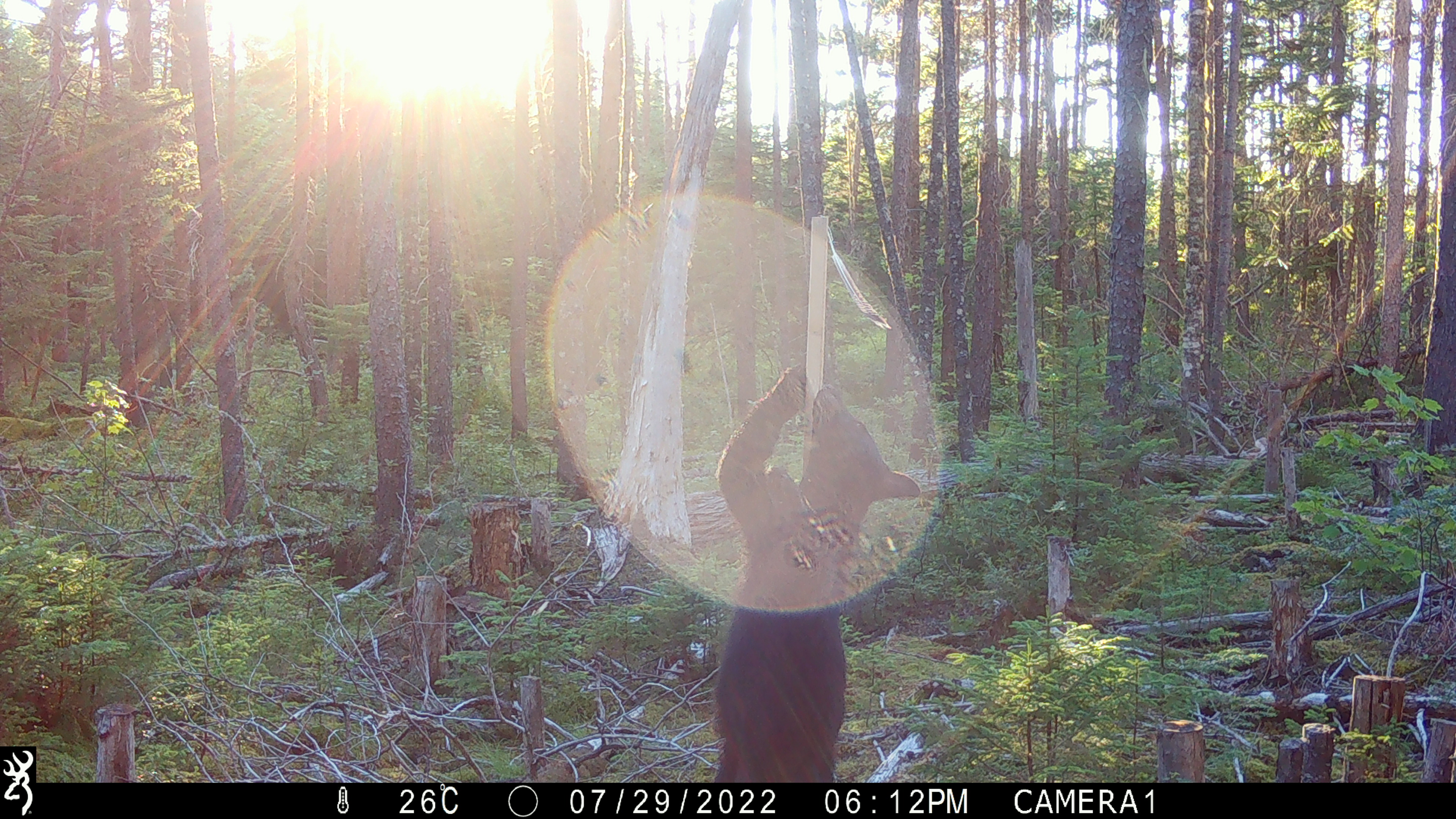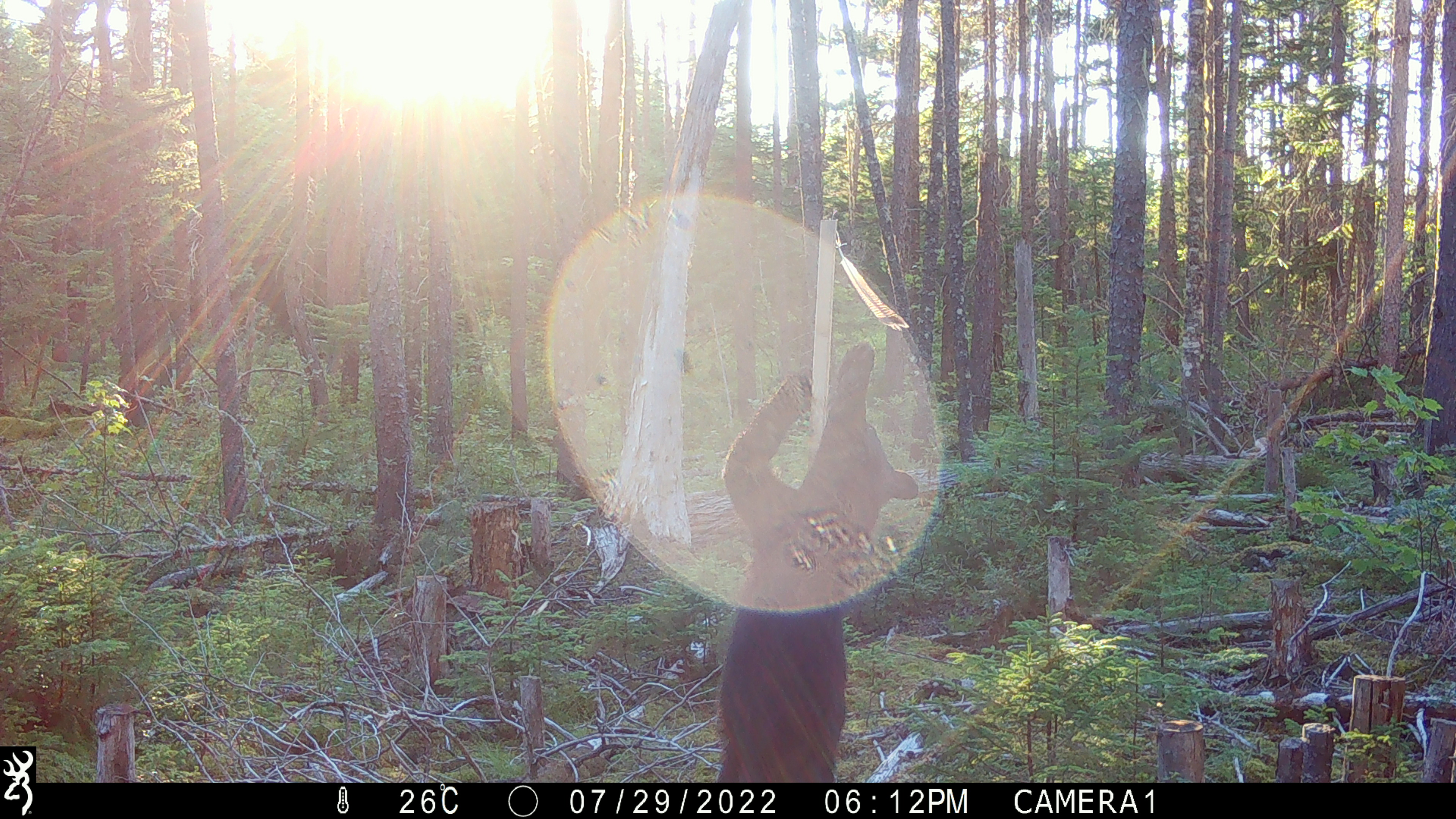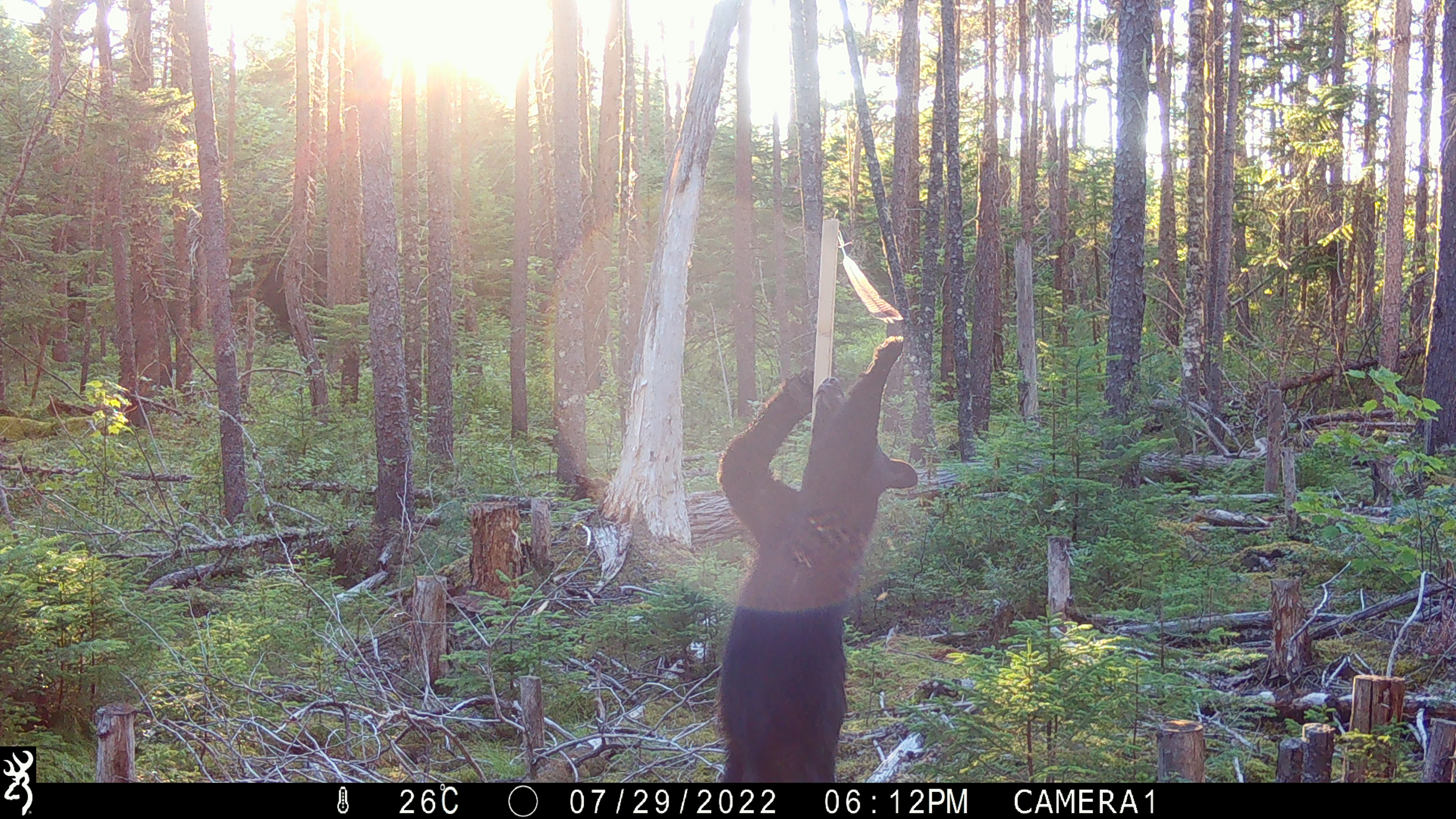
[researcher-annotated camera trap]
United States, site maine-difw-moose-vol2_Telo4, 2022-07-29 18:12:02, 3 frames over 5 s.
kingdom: Animalia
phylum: Chordata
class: Mammalia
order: Carnivora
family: Ursidae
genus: Ursus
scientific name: Ursus americanus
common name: black bear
Black bear (Ursus americanus).